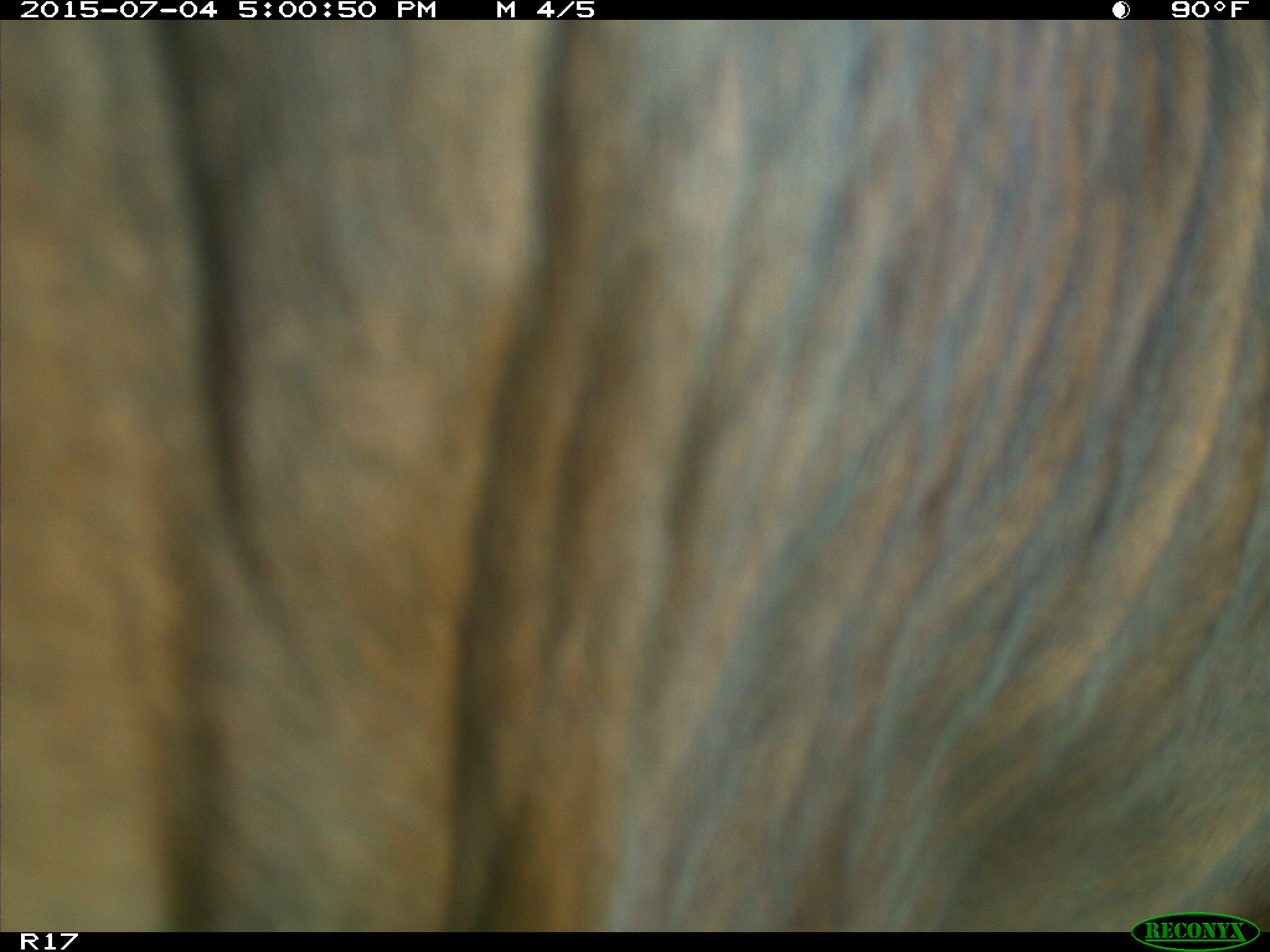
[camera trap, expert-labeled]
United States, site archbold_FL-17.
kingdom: Animalia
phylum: Chordata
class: Mammalia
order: Artiodactyla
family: Bovidae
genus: Bos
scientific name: Bos taurus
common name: domestic cow